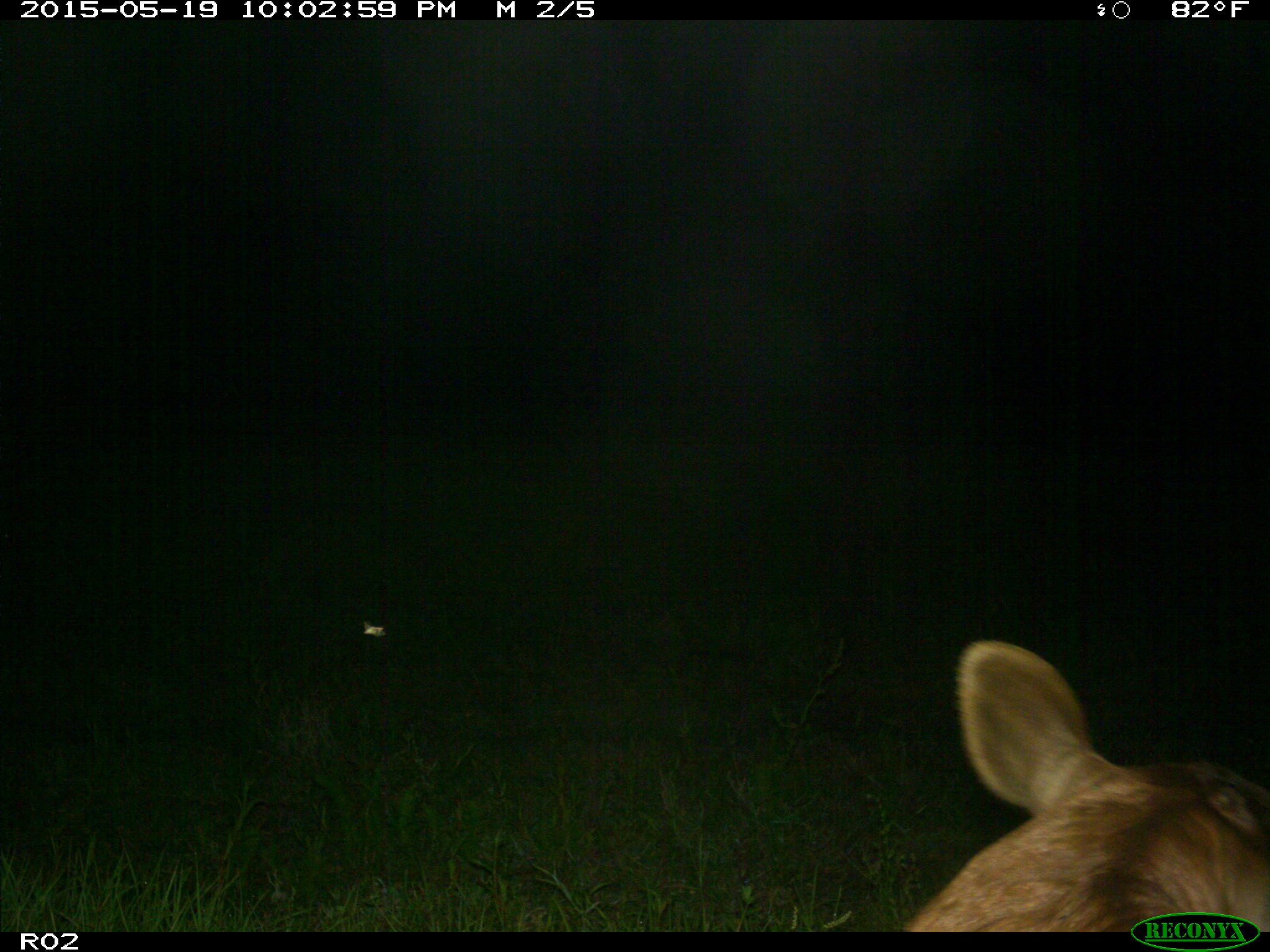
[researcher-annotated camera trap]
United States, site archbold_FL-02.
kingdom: Animalia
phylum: Chordata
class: Mammalia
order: Artiodactyla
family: Bovidae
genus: Bos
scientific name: Bos taurus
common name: domestic cow